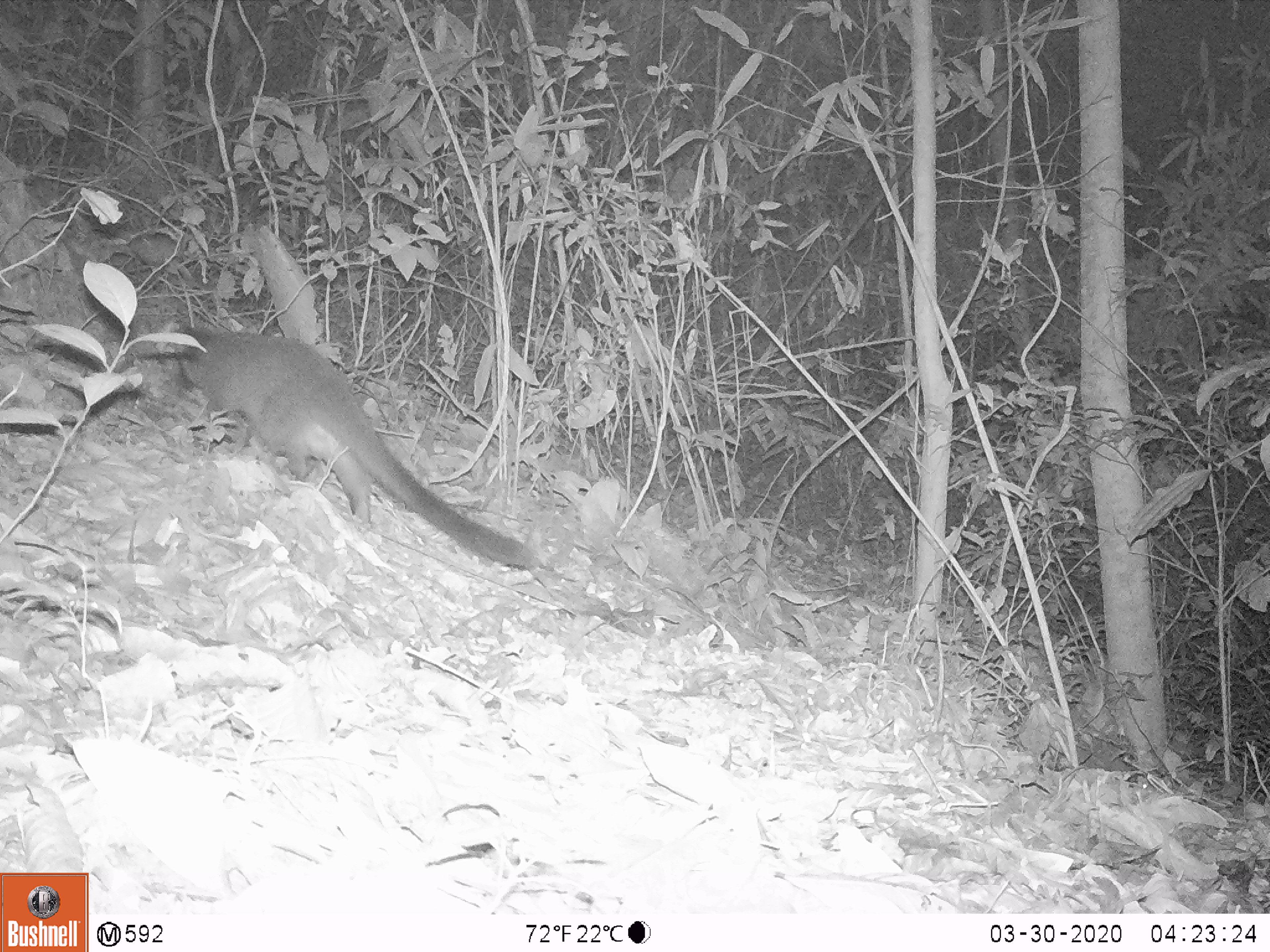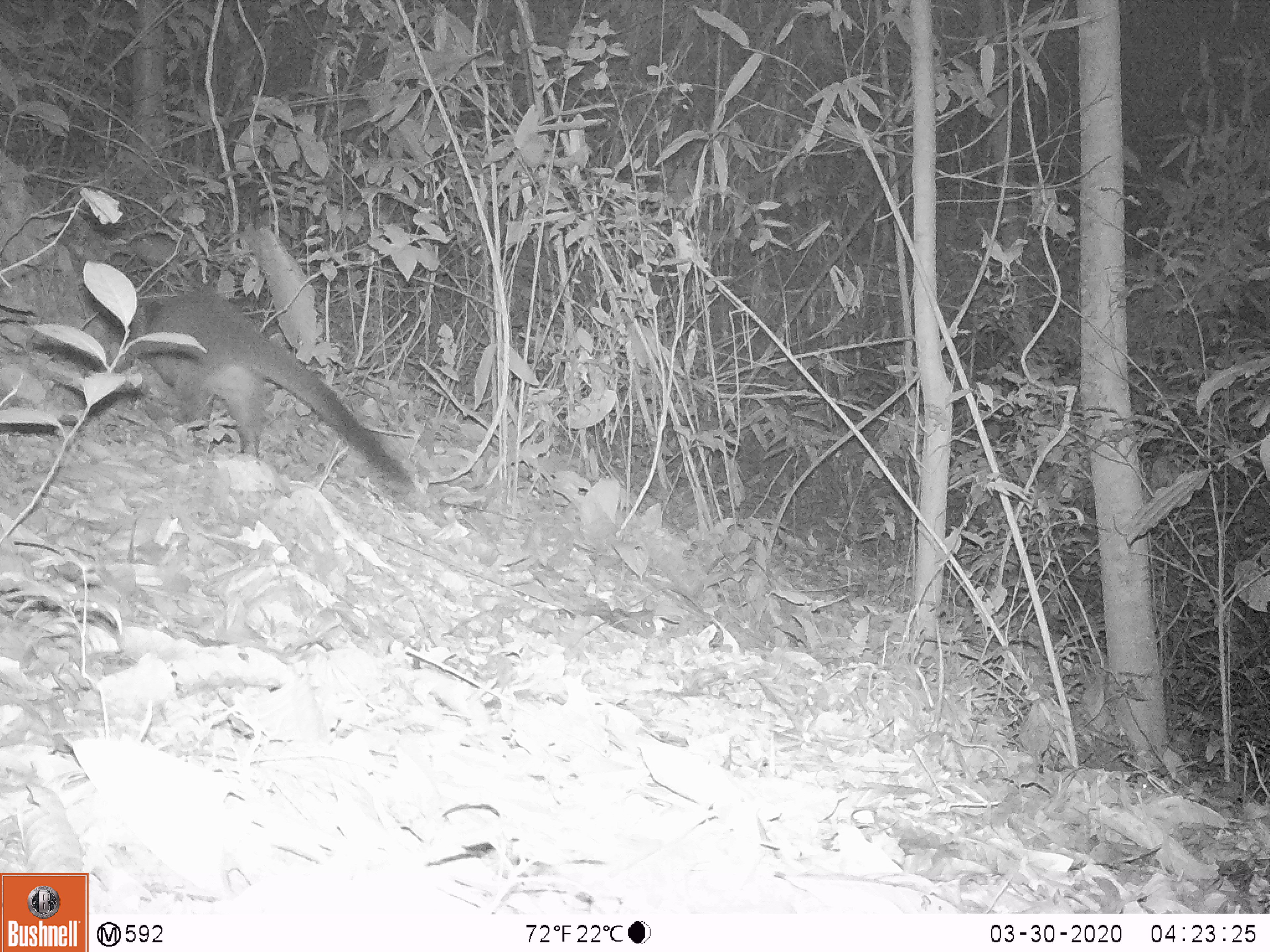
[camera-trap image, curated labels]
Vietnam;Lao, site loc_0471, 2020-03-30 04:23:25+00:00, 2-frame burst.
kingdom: Animalia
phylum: Chordata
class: Mammalia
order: Carnivora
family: Viverridae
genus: Paguma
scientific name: Paguma larvata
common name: masked palm civet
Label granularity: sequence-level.